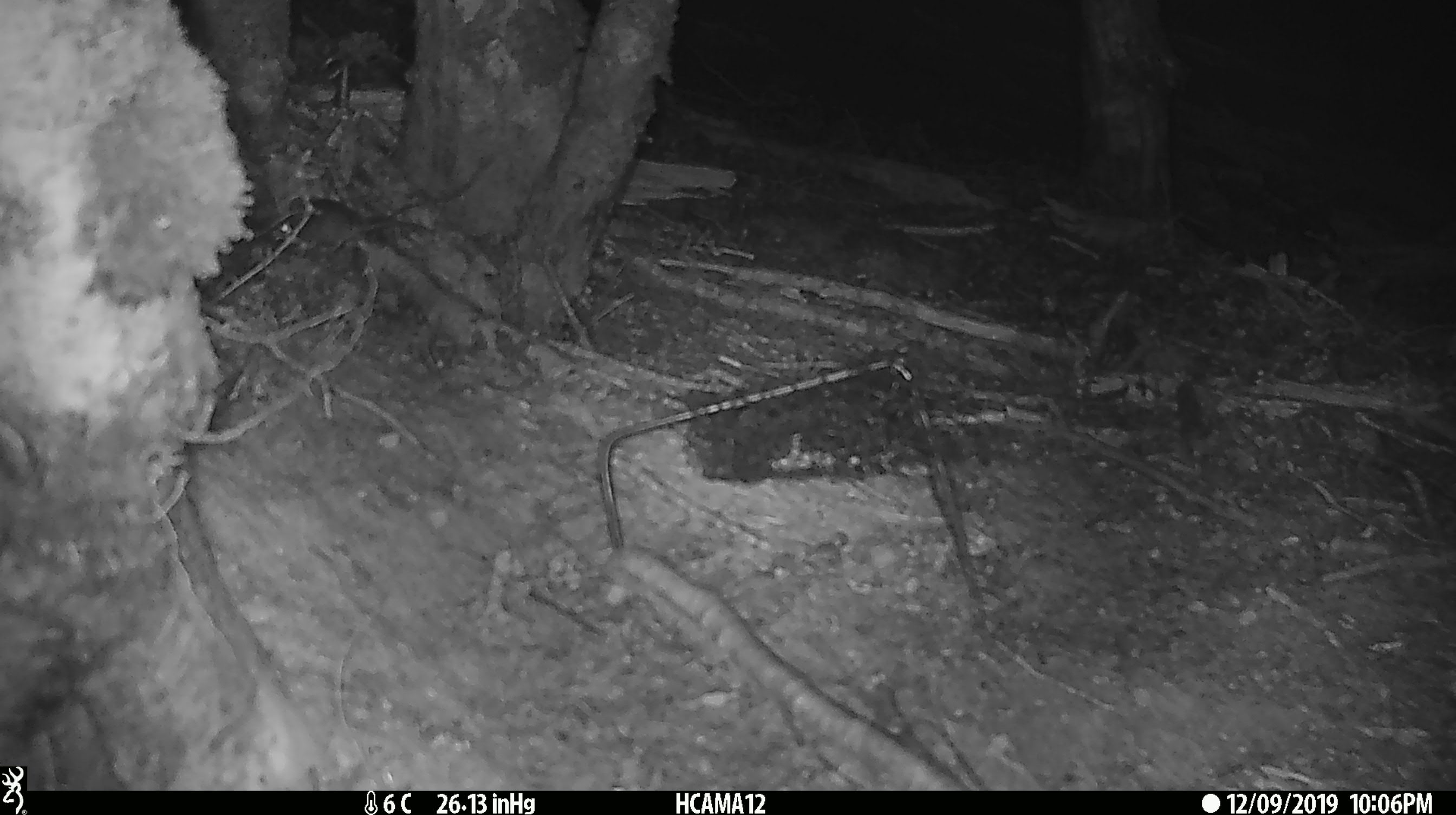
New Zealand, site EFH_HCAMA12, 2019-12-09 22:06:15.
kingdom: Animalia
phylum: Chordata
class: Mammalia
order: Rodentia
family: Muridae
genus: Mus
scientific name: Mus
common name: mouse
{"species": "mouse (Mus)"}